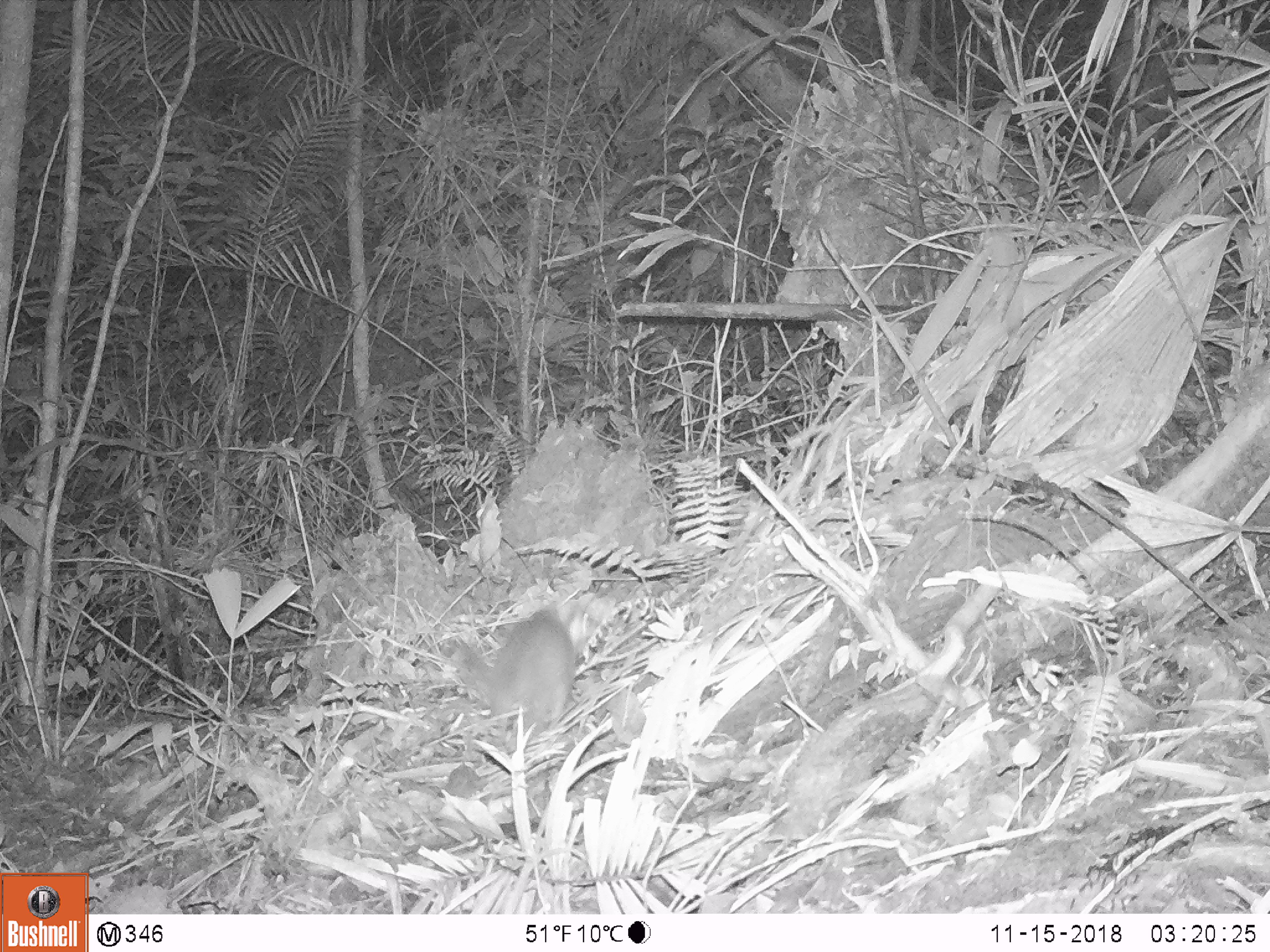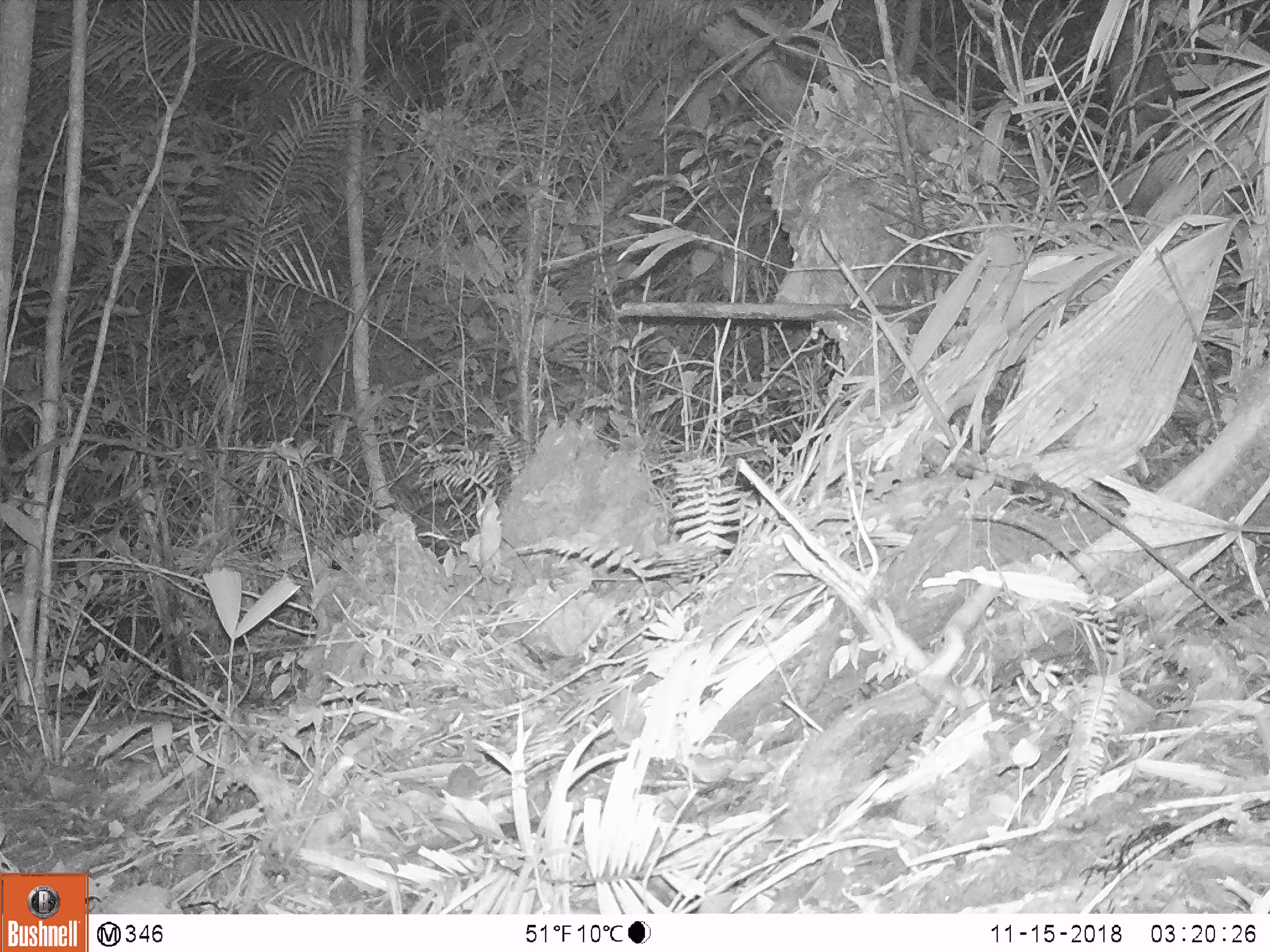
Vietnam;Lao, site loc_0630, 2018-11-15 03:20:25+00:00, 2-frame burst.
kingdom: Animalia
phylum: Chordata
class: Mammalia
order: Rodentia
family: Muridae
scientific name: Muridae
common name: old-world mice and rats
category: unidentified murid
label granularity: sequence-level